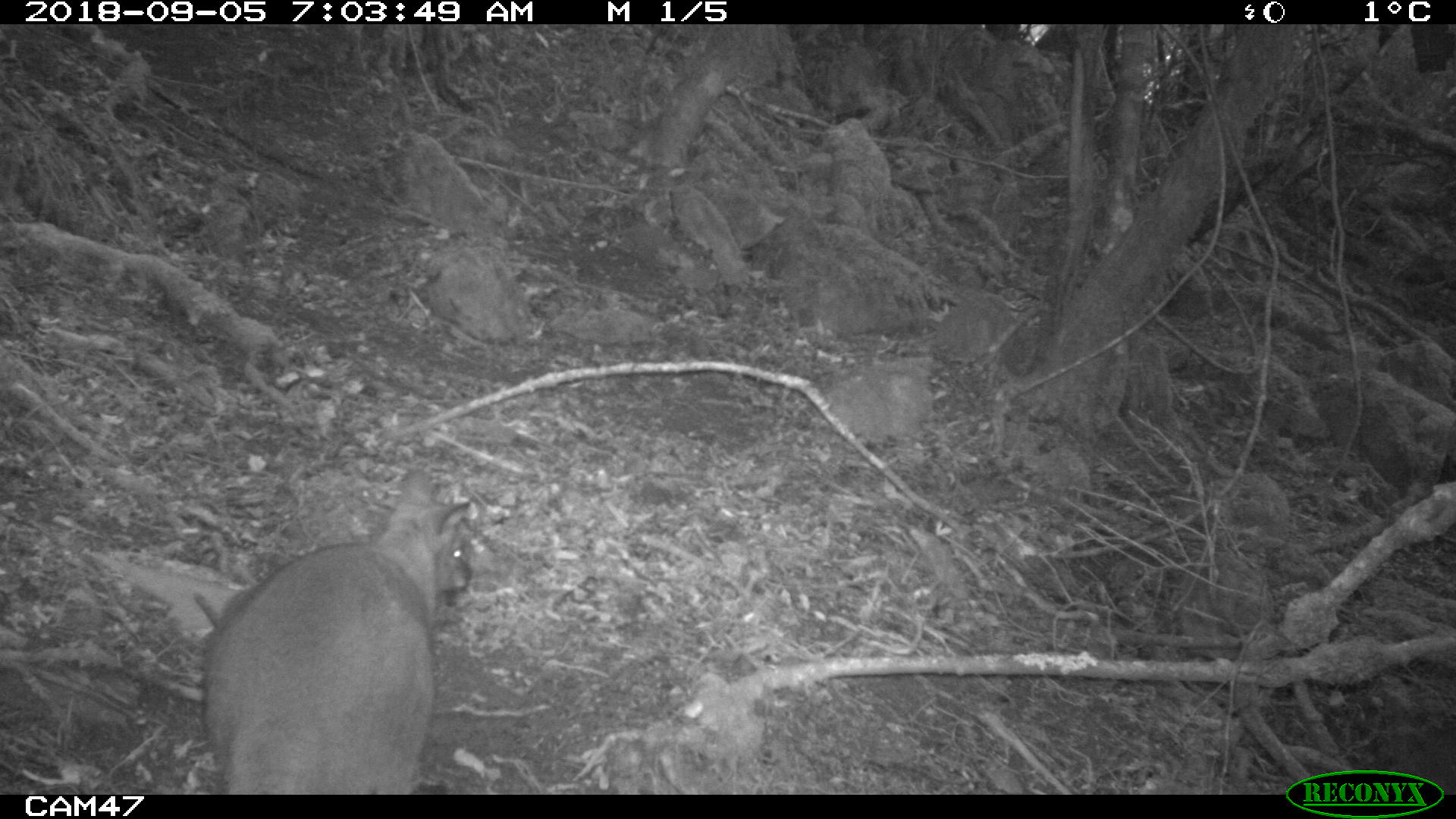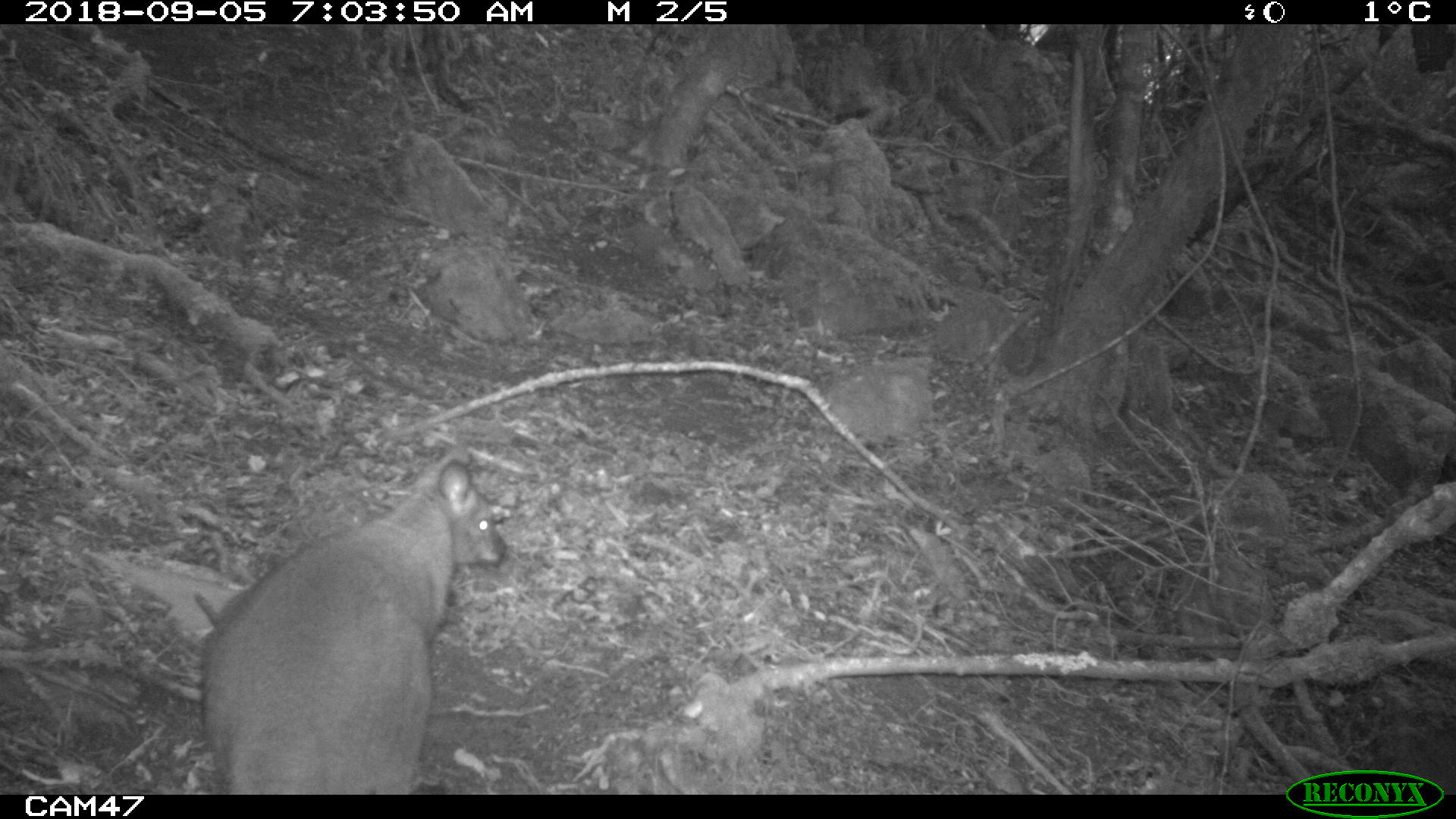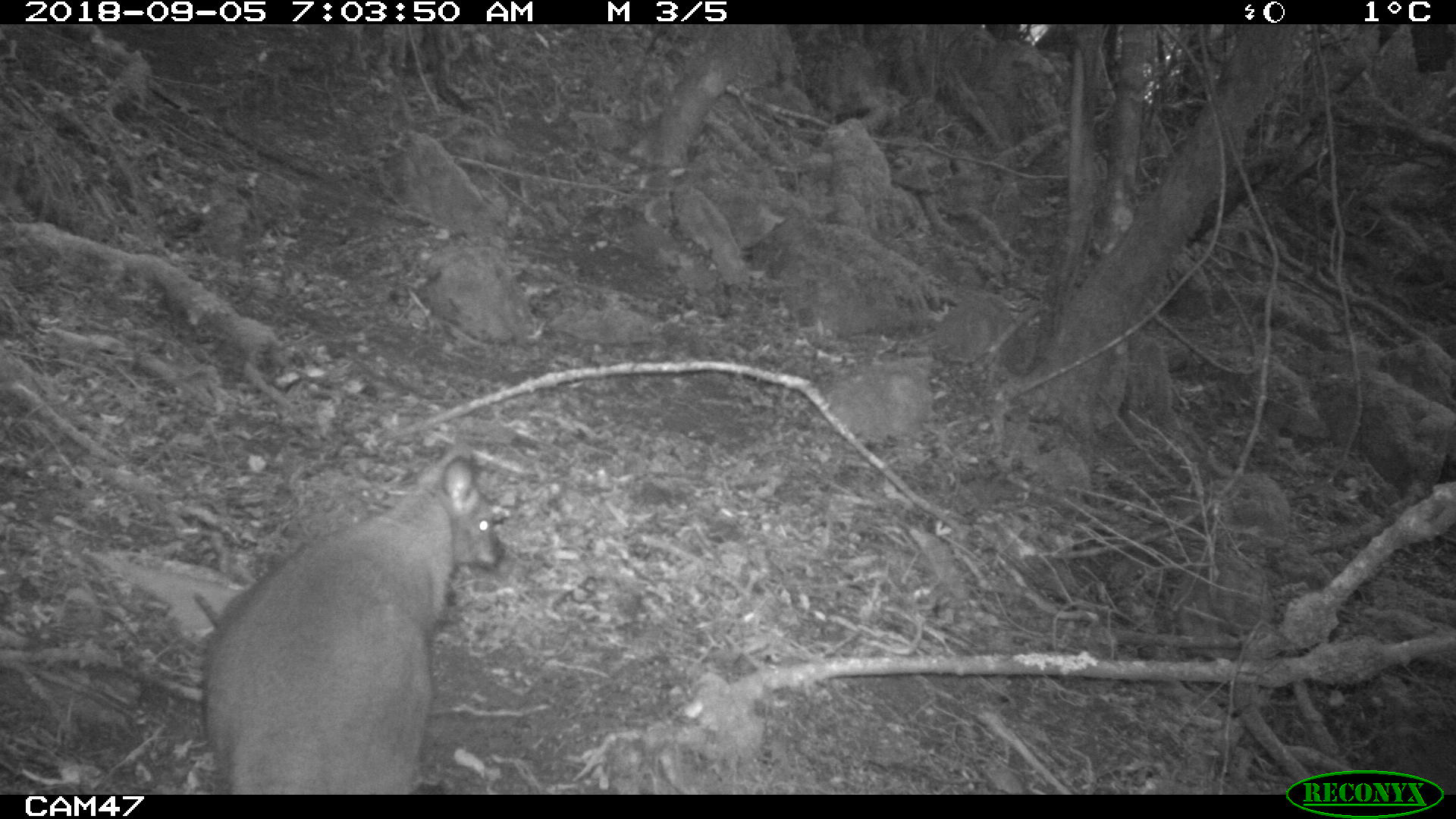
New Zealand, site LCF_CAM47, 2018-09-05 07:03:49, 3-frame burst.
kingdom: Animalia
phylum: Chordata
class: Mammalia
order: Diprotodontia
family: Macropodidae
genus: Notamacropus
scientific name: Notamacropus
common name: wallaby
Wallaby (Notamacropus).